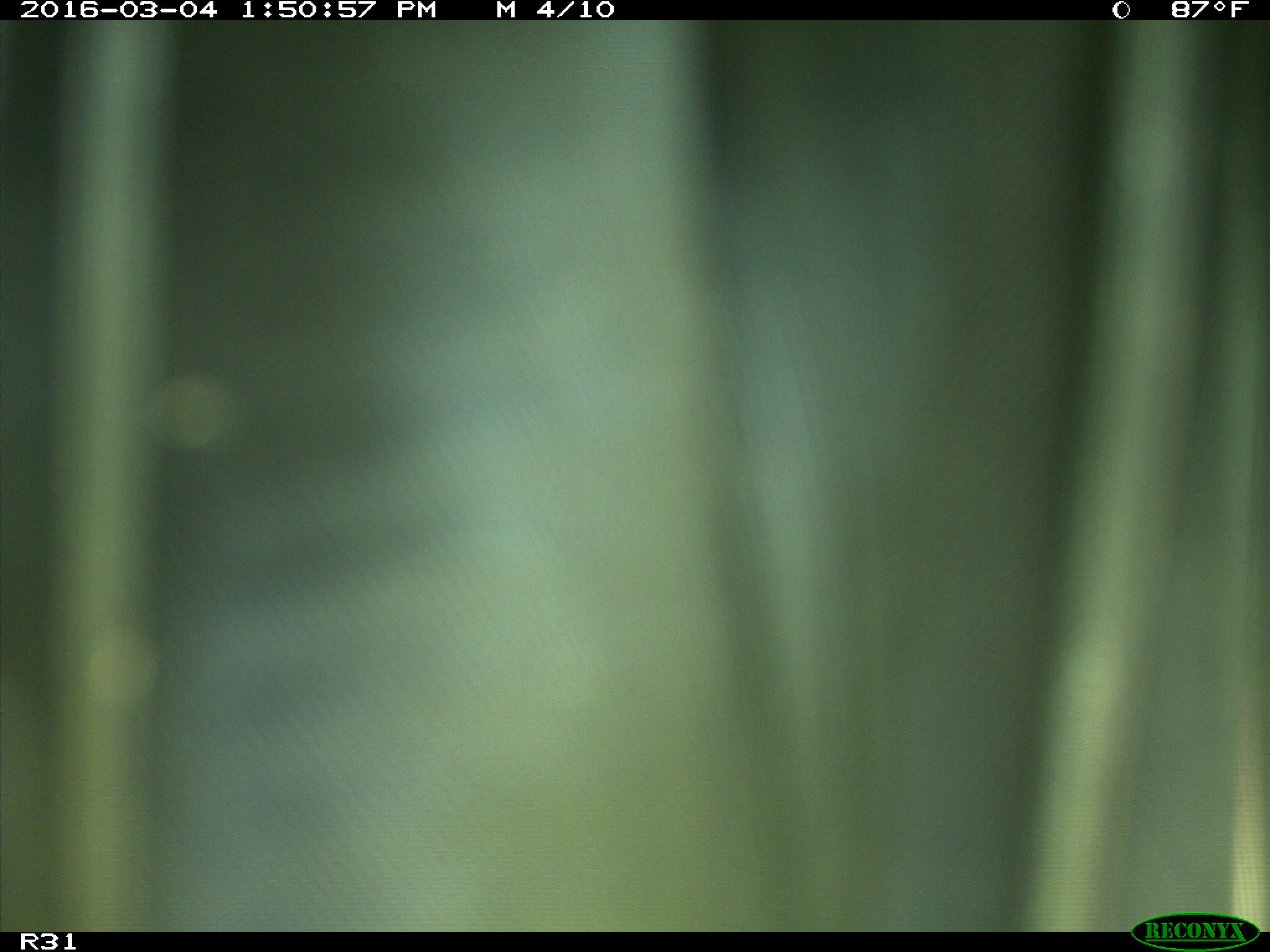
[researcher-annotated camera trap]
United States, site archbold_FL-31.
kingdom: Animalia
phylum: Chordata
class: Aves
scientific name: Aves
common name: birds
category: unidentified bird